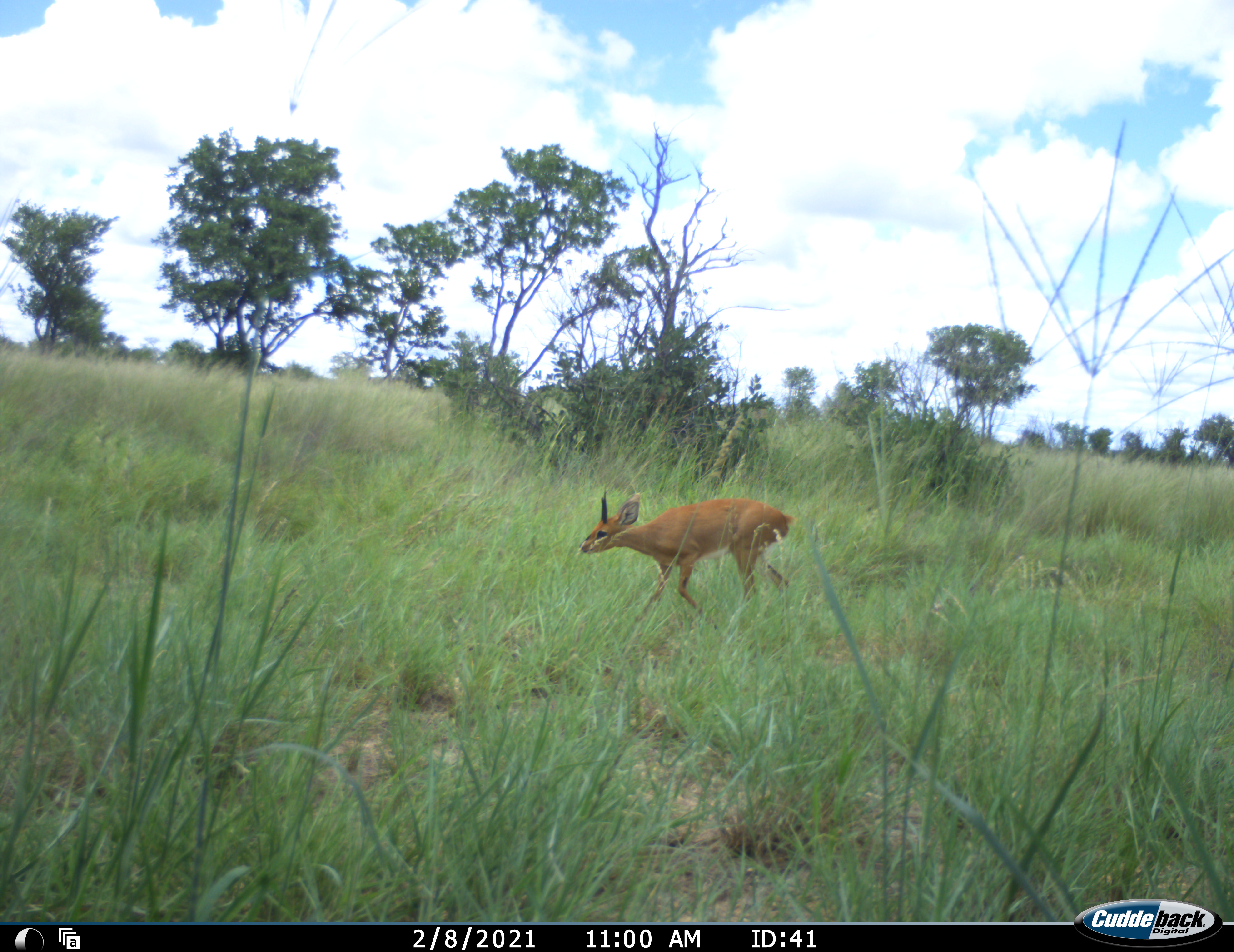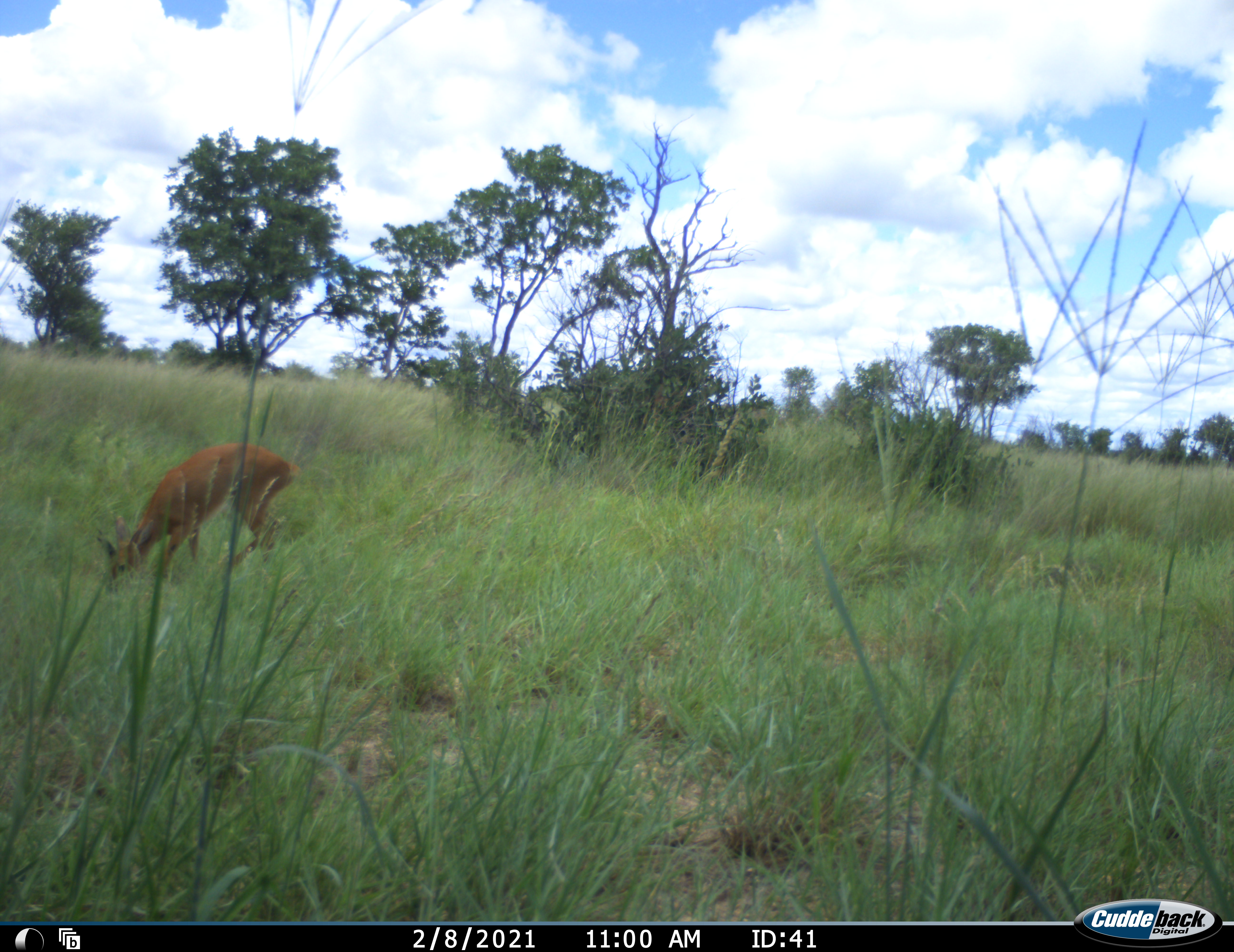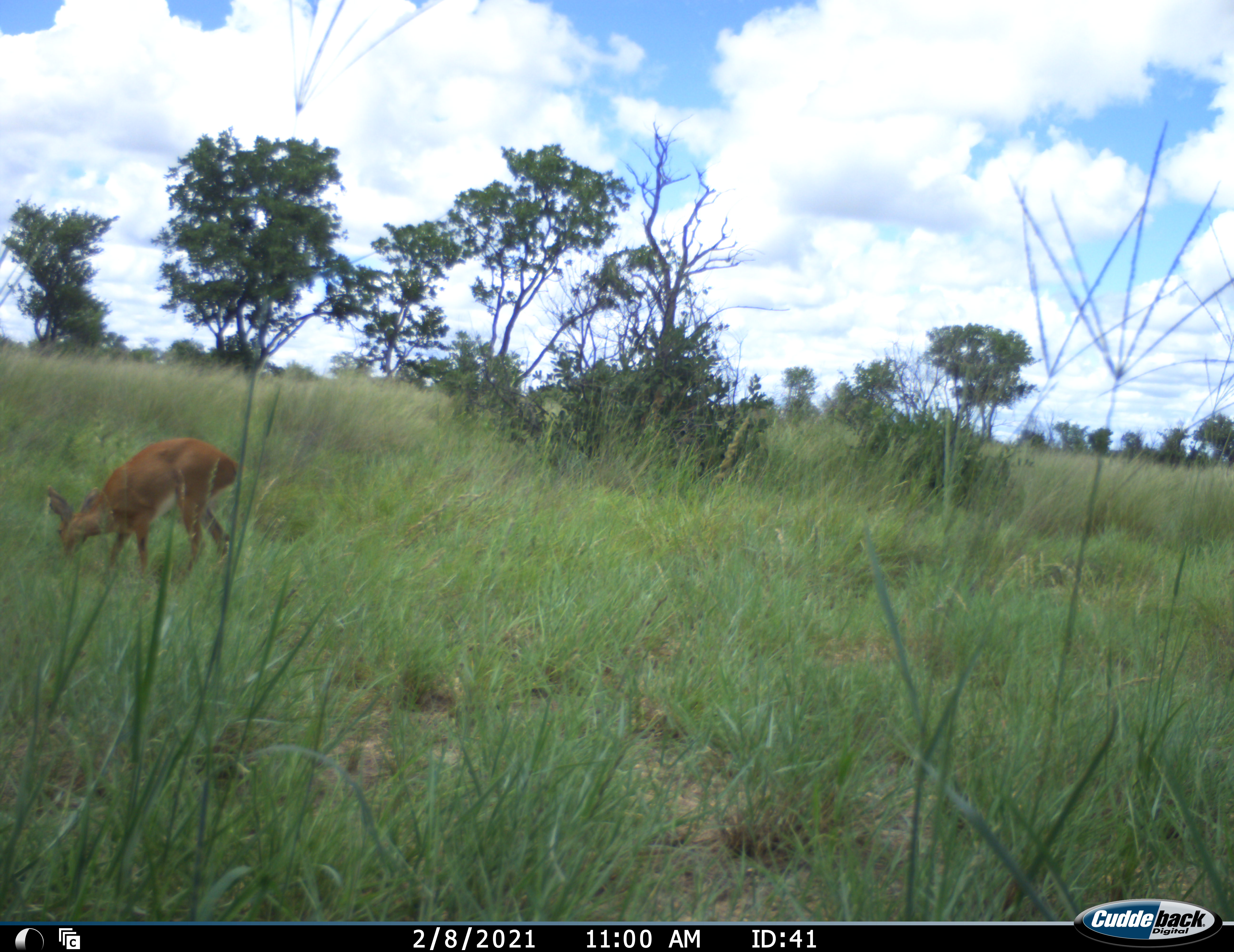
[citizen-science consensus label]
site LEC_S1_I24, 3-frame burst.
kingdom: Animalia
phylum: Chordata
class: Mammalia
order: Artiodactyla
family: Bovidae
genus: Raphicerus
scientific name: Raphicerus campestris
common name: steenbok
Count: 1.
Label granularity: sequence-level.